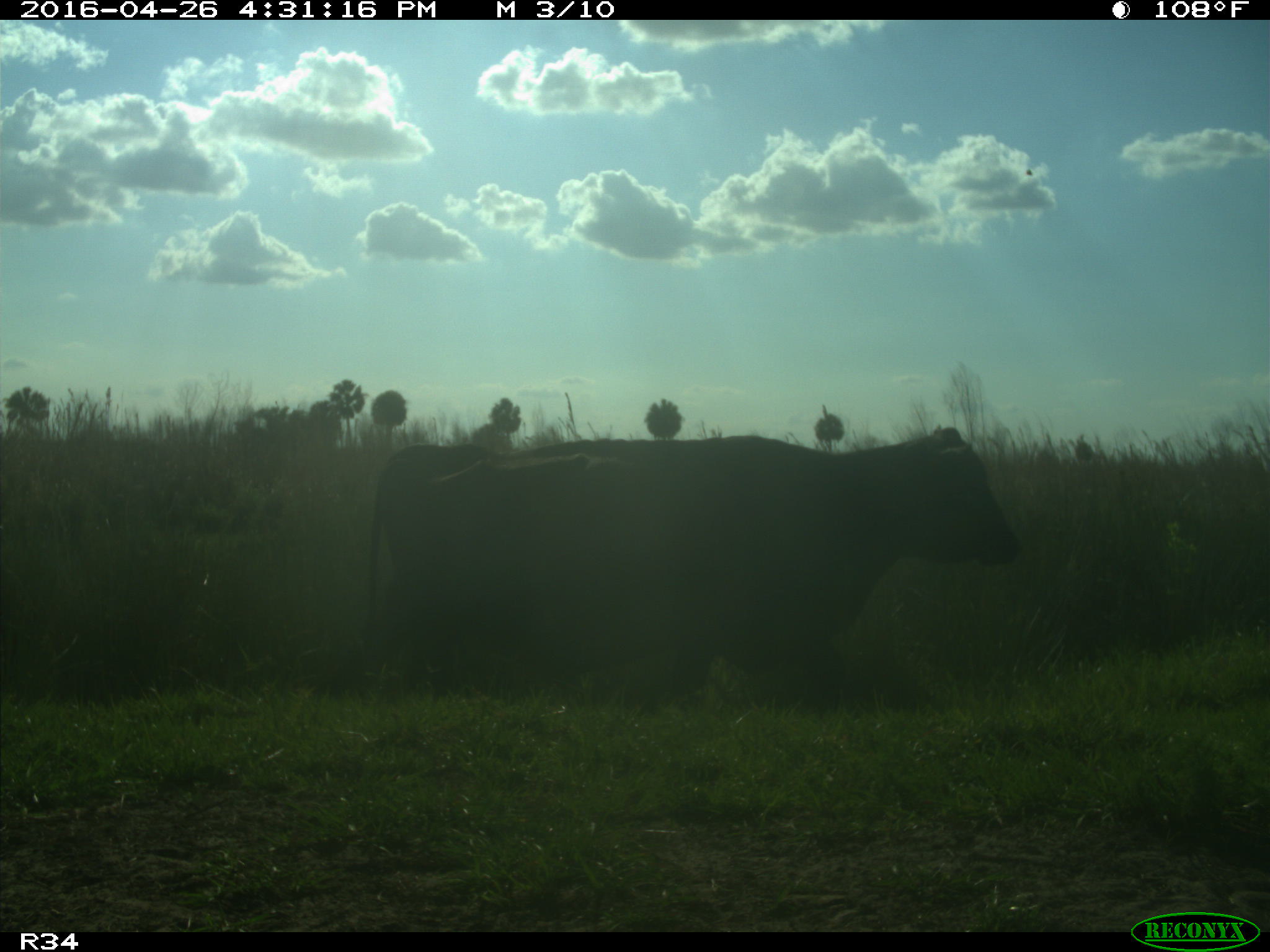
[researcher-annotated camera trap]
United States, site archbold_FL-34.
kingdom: Animalia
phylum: Chordata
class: Mammalia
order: Artiodactyla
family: Bovidae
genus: Bos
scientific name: Bos taurus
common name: domestic cow